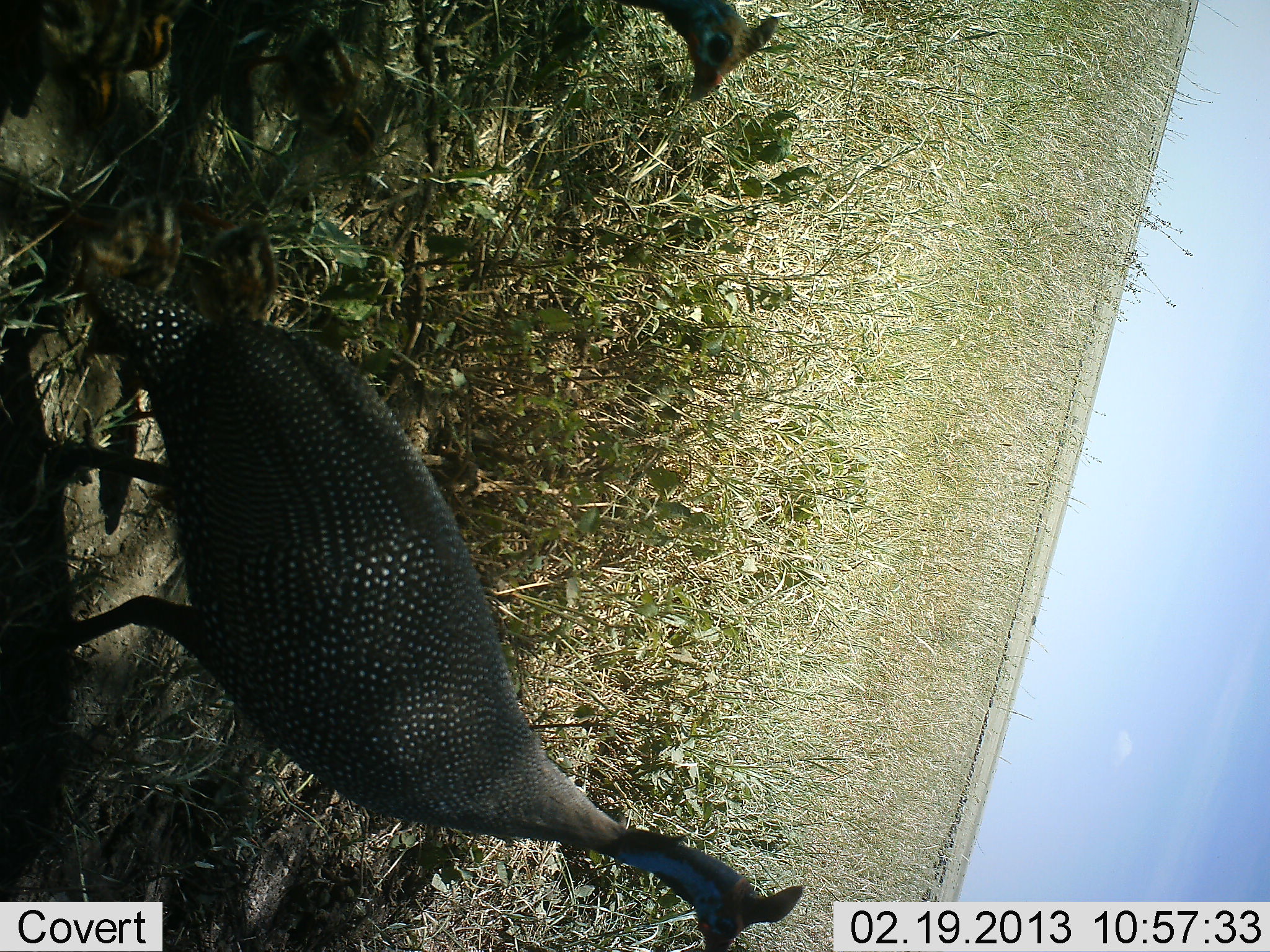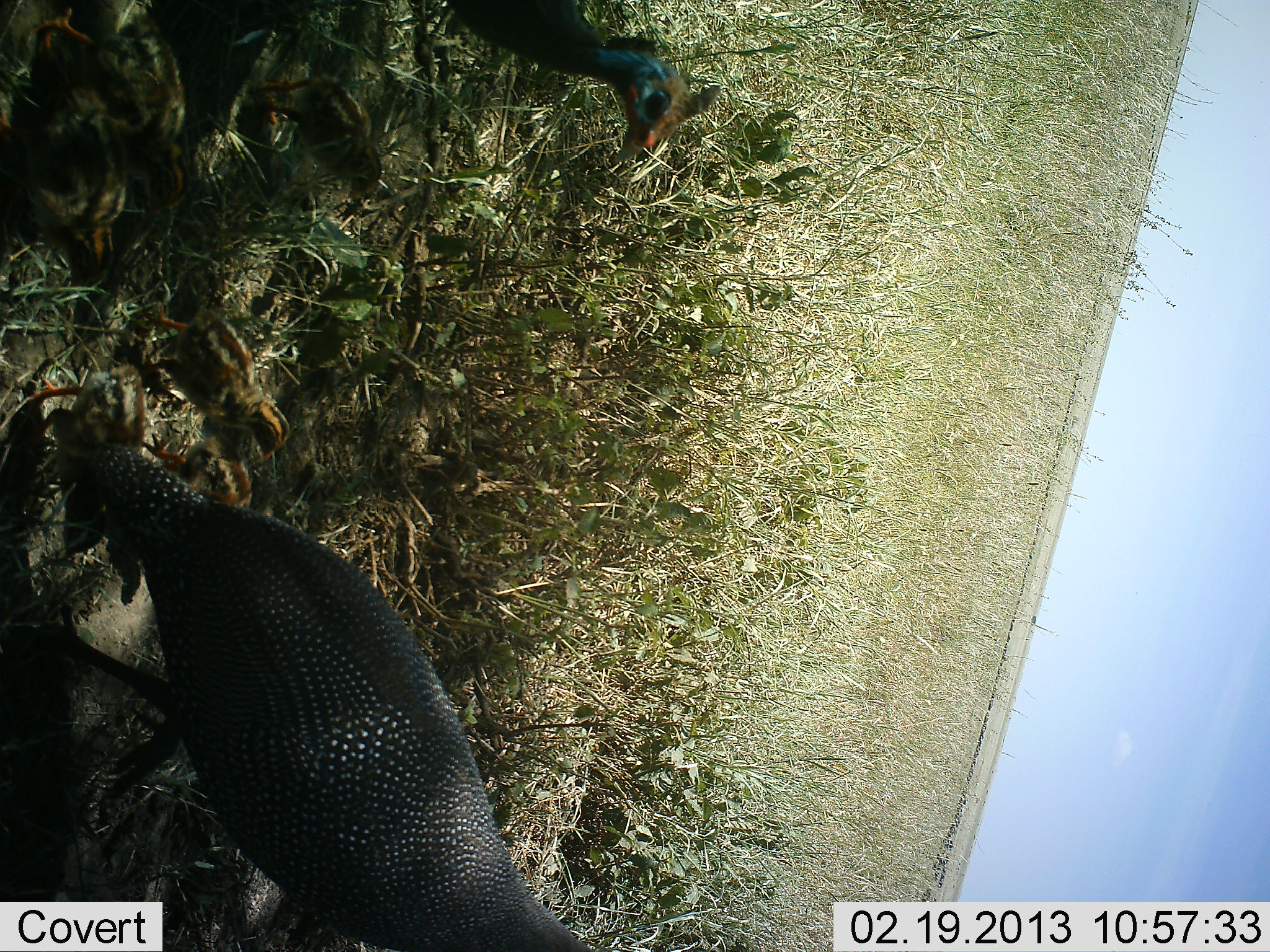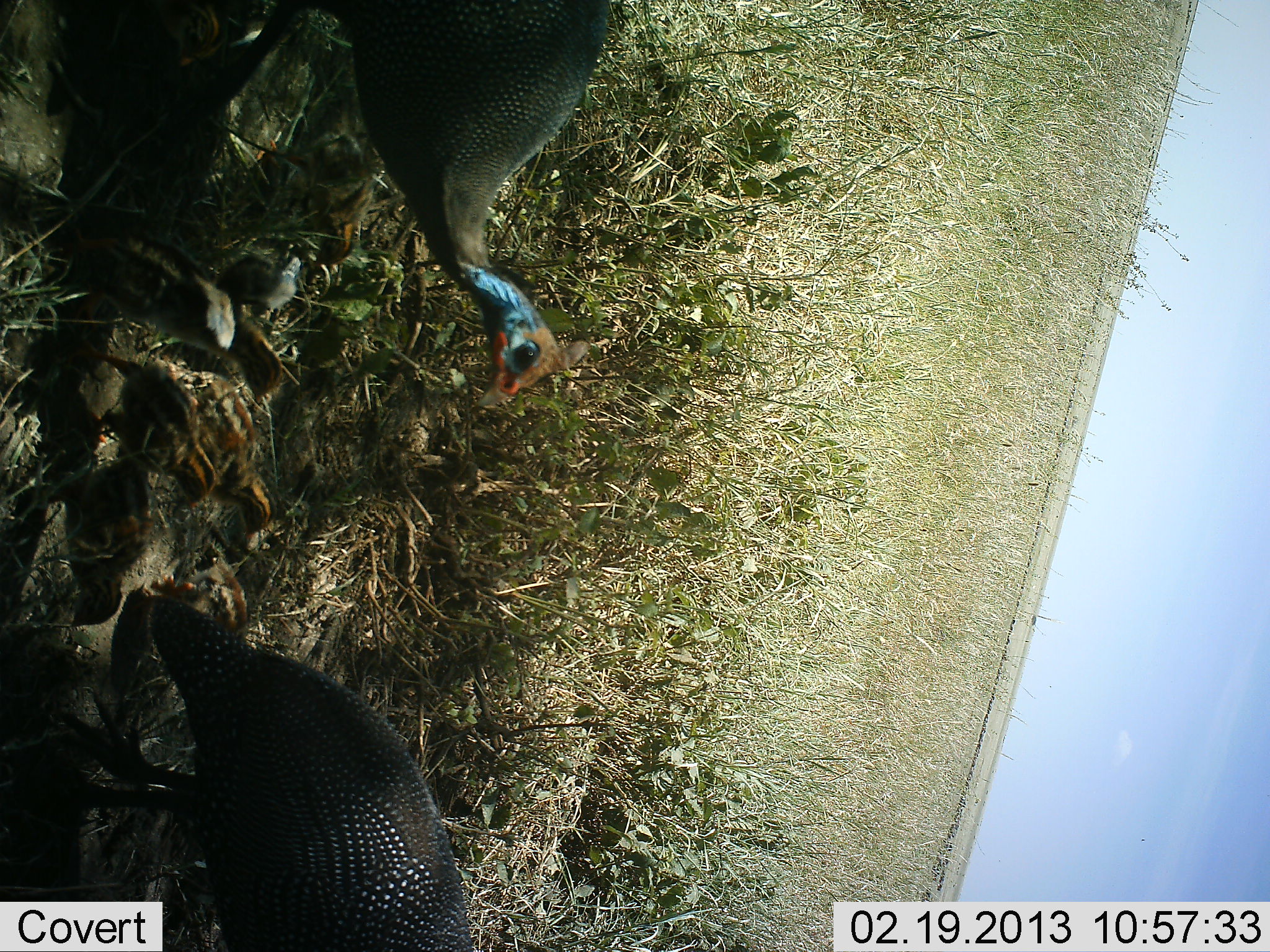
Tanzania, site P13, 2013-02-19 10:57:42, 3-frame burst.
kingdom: Animalia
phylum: Chordata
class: Aves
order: Galliformes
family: Numididae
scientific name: Numididae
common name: guinea fowl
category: guineafowl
Guineafowl (guinea fowl) (Numididae), count 2. Behavior (volunteer vote fractions): standing 7%, resting 0%, moving 86%, interacting 0%. Young present (vote fraction): 38%. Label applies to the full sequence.